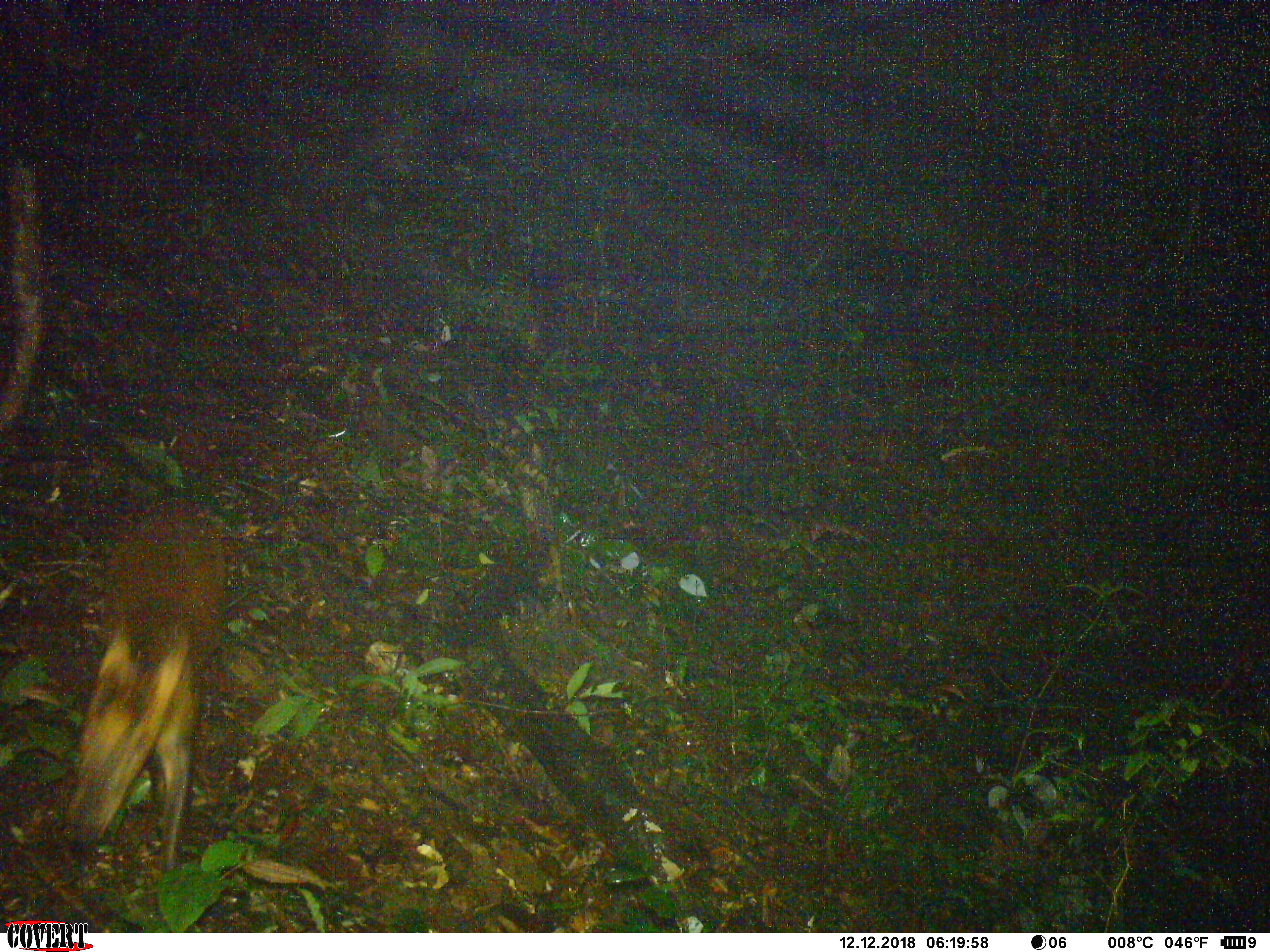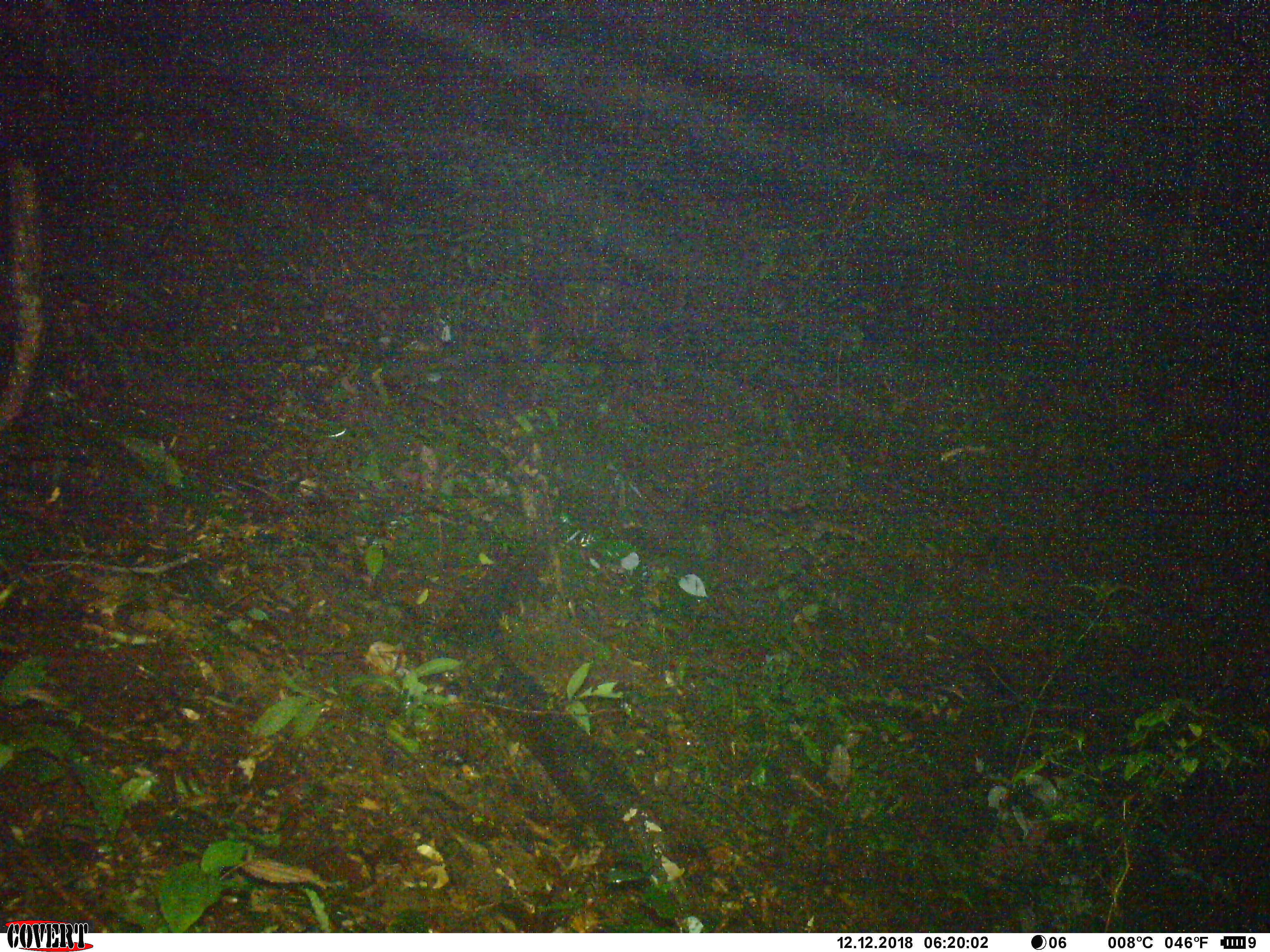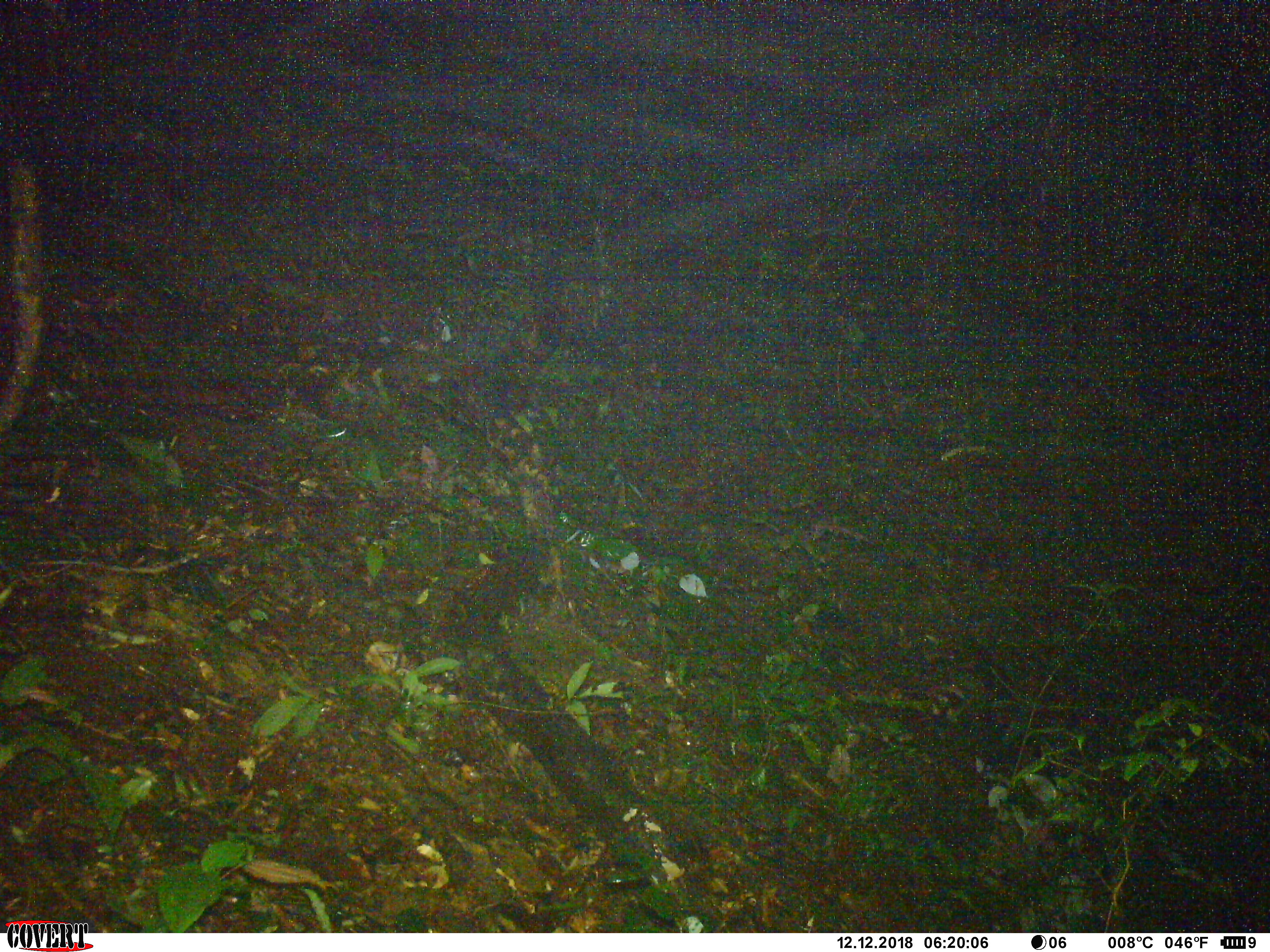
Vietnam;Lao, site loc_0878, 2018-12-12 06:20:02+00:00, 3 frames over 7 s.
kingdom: Animalia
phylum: Chordata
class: Mammalia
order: Artiodactyla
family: Cervidae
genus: Muntiacus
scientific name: Muntiacus rooseveltorum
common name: roosevelt's muntjac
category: roosevelts muntjac group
Roosevelts muntjac group (roosevelt's muntjac) (Muntiacus rooseveltorum). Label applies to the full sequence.